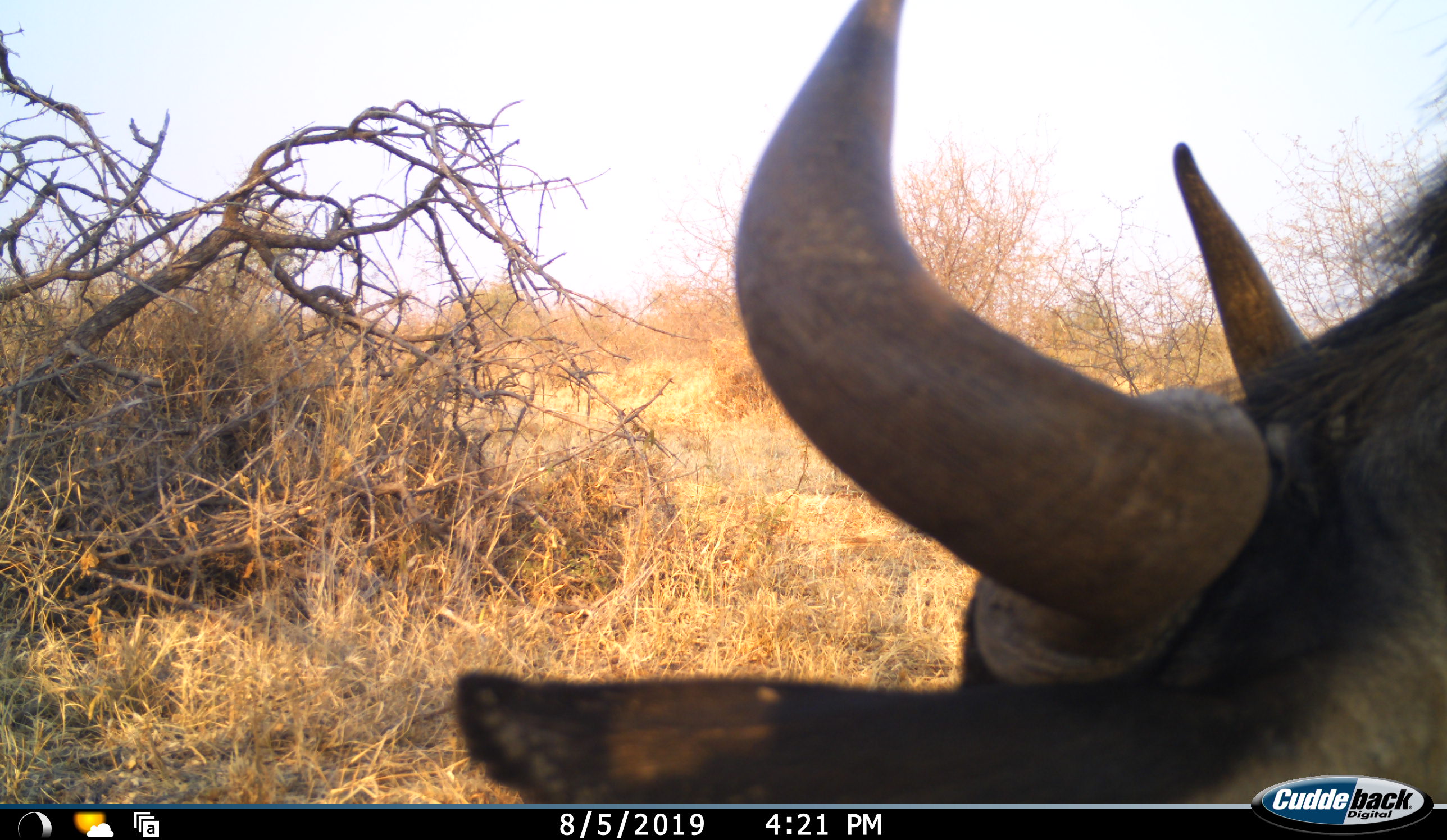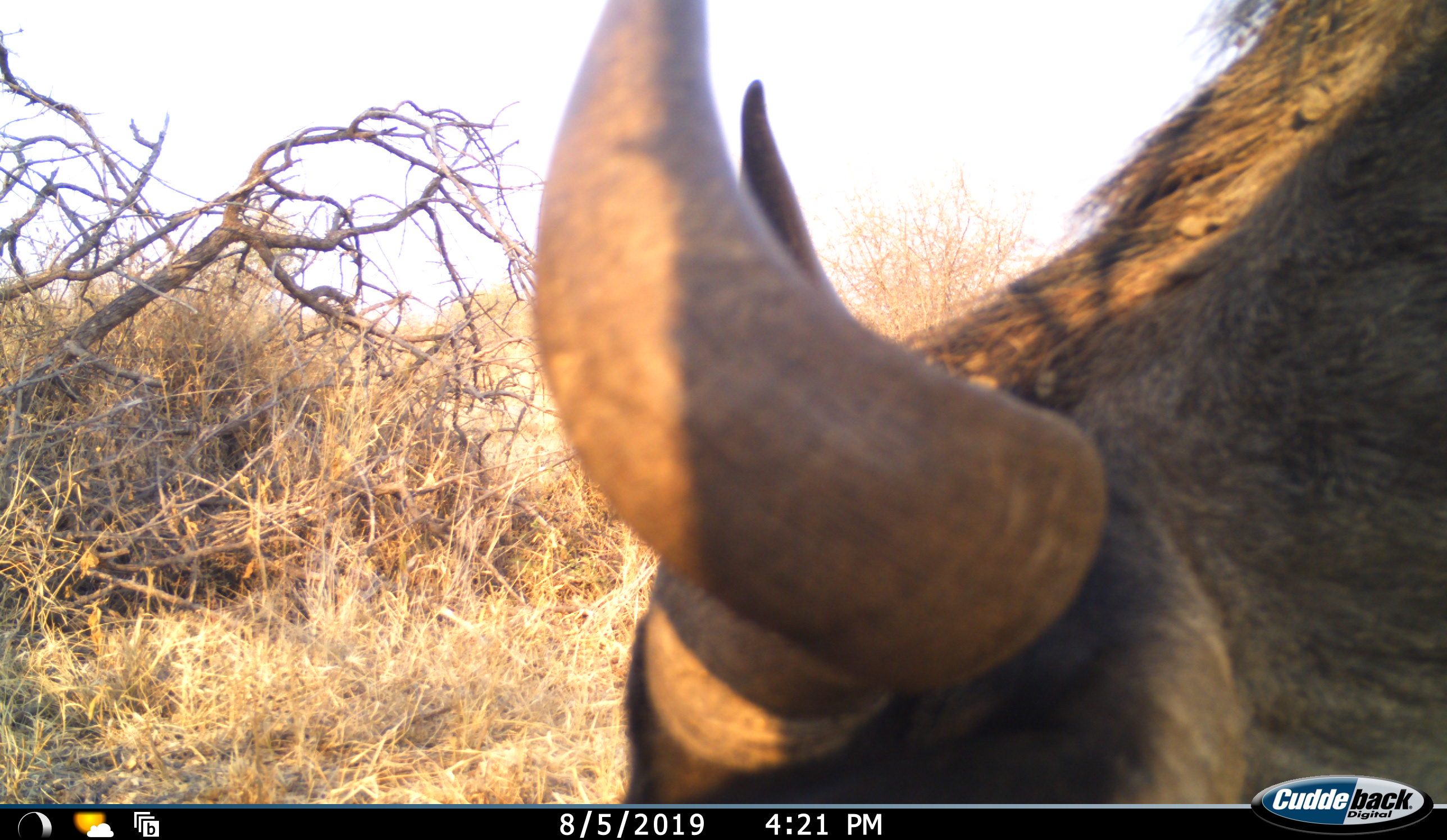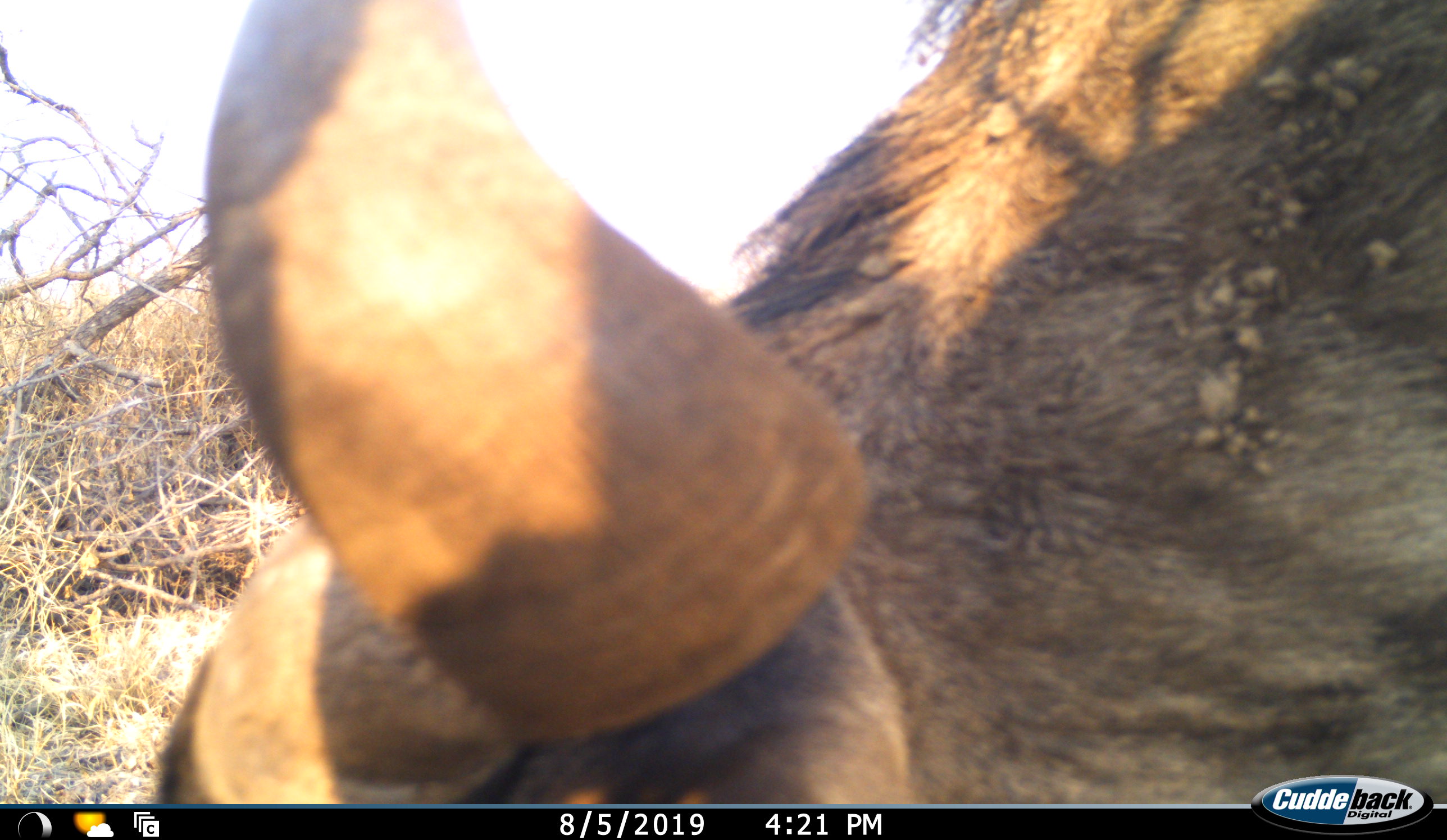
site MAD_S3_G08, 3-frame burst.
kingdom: Animalia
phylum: Chordata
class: Mammalia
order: Artiodactyla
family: Bovidae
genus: Syncerus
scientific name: Syncerus caffer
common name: african buffalo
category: buffalo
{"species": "buffalo (african buffalo) (Syncerus caffer)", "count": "1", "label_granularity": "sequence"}